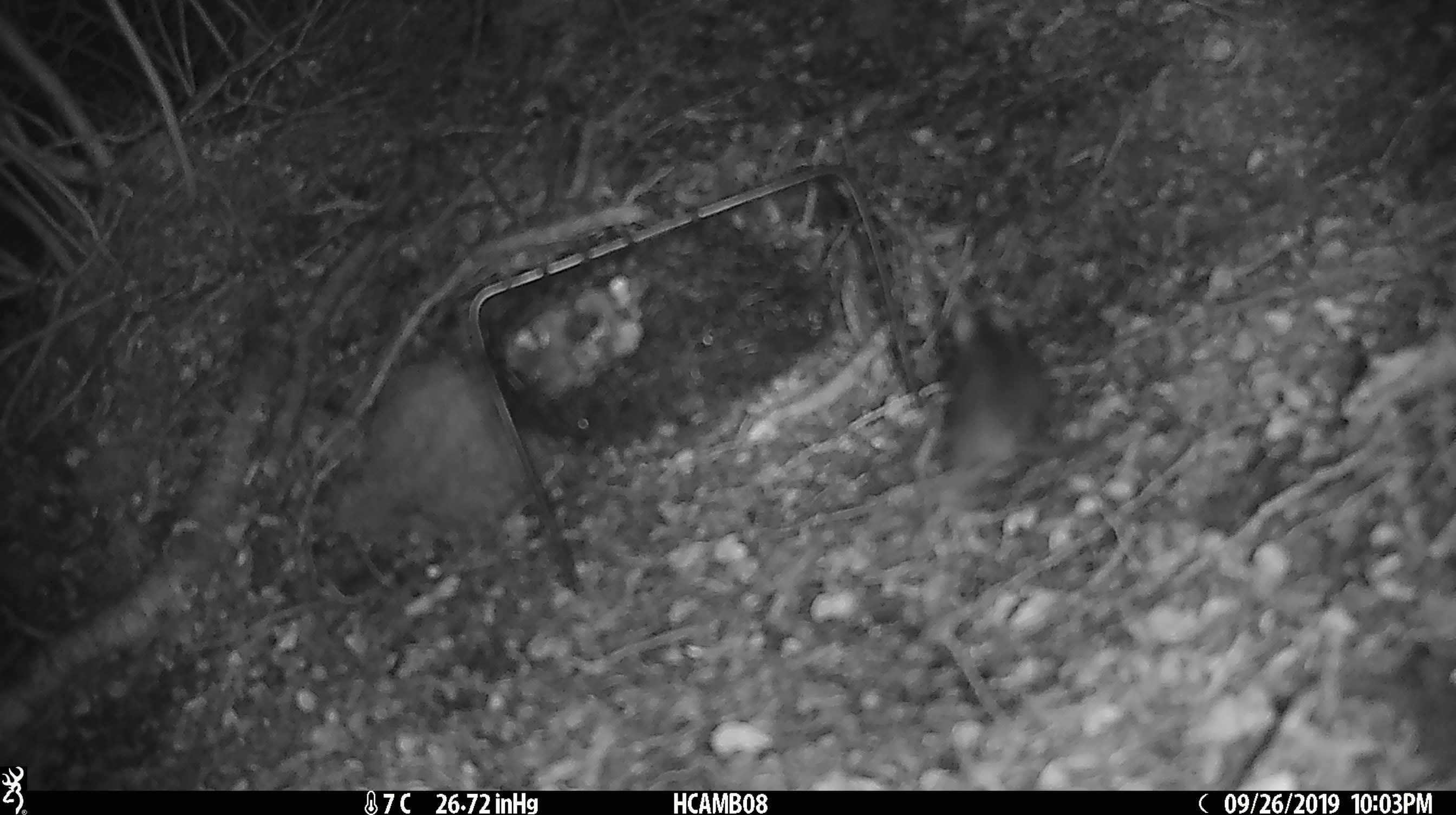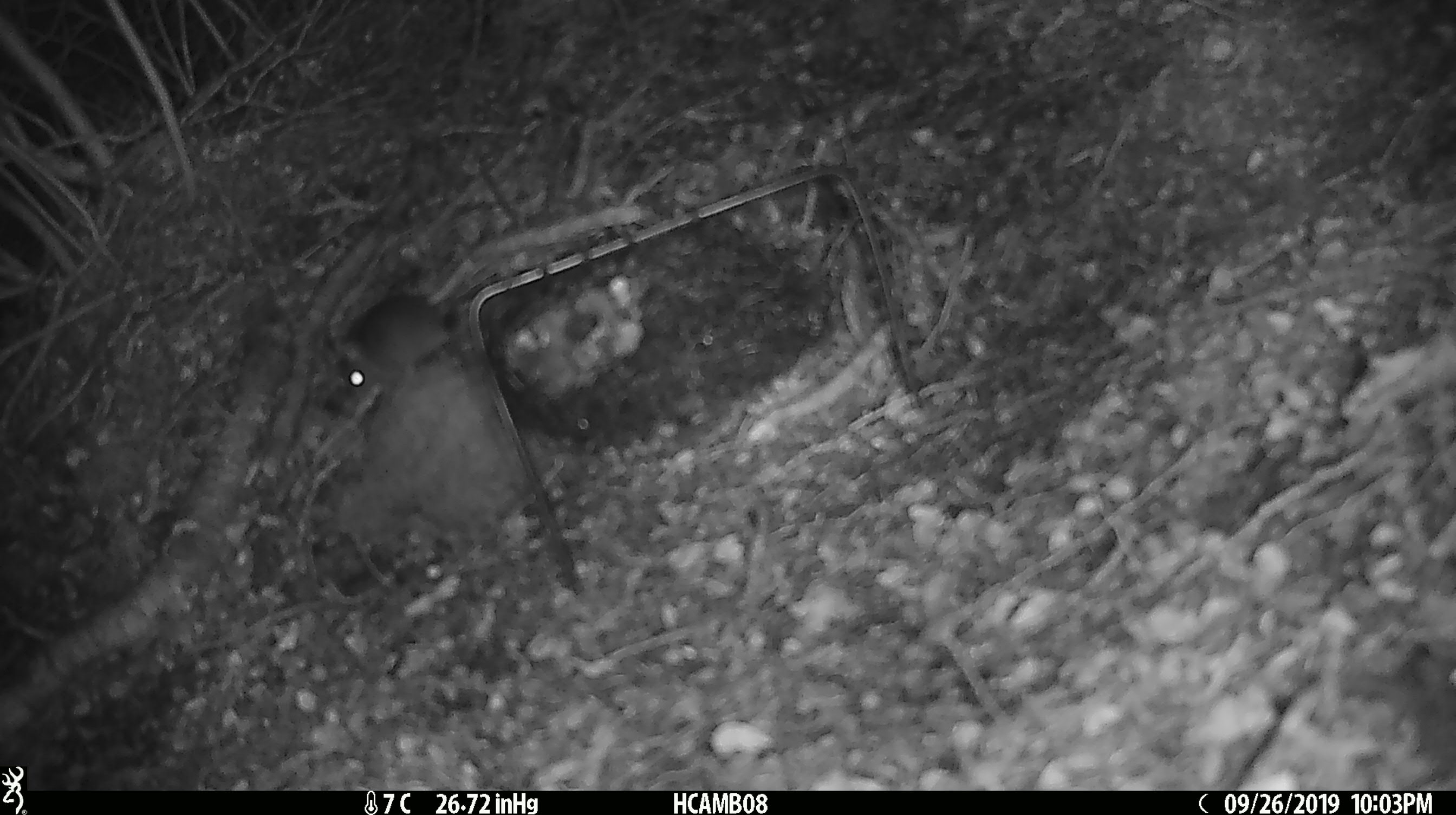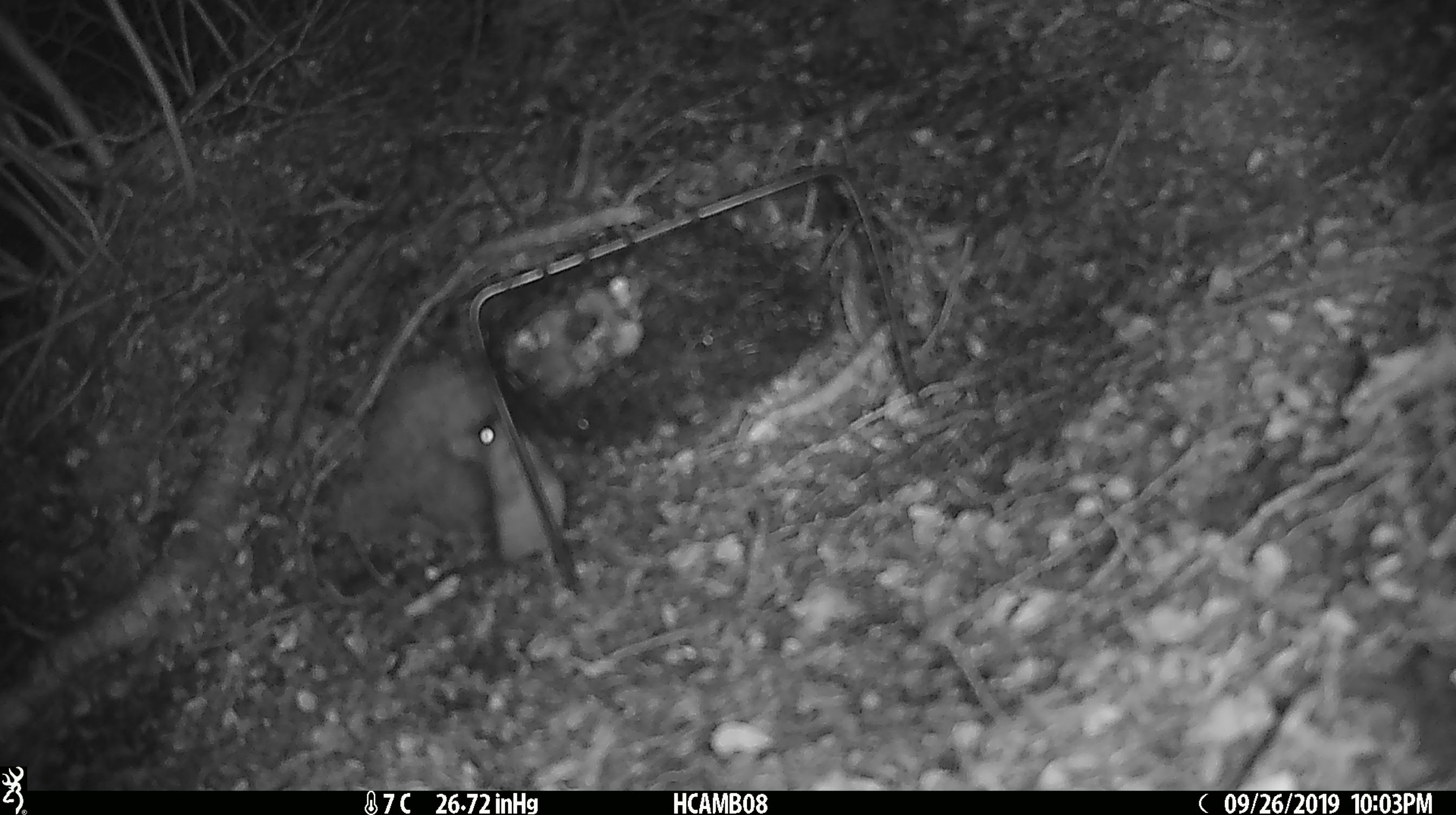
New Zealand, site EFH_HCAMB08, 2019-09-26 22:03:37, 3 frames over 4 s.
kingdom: Animalia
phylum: Chordata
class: Mammalia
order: Rodentia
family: Muridae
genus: Mus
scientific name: Mus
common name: mouse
Mouse (Mus).